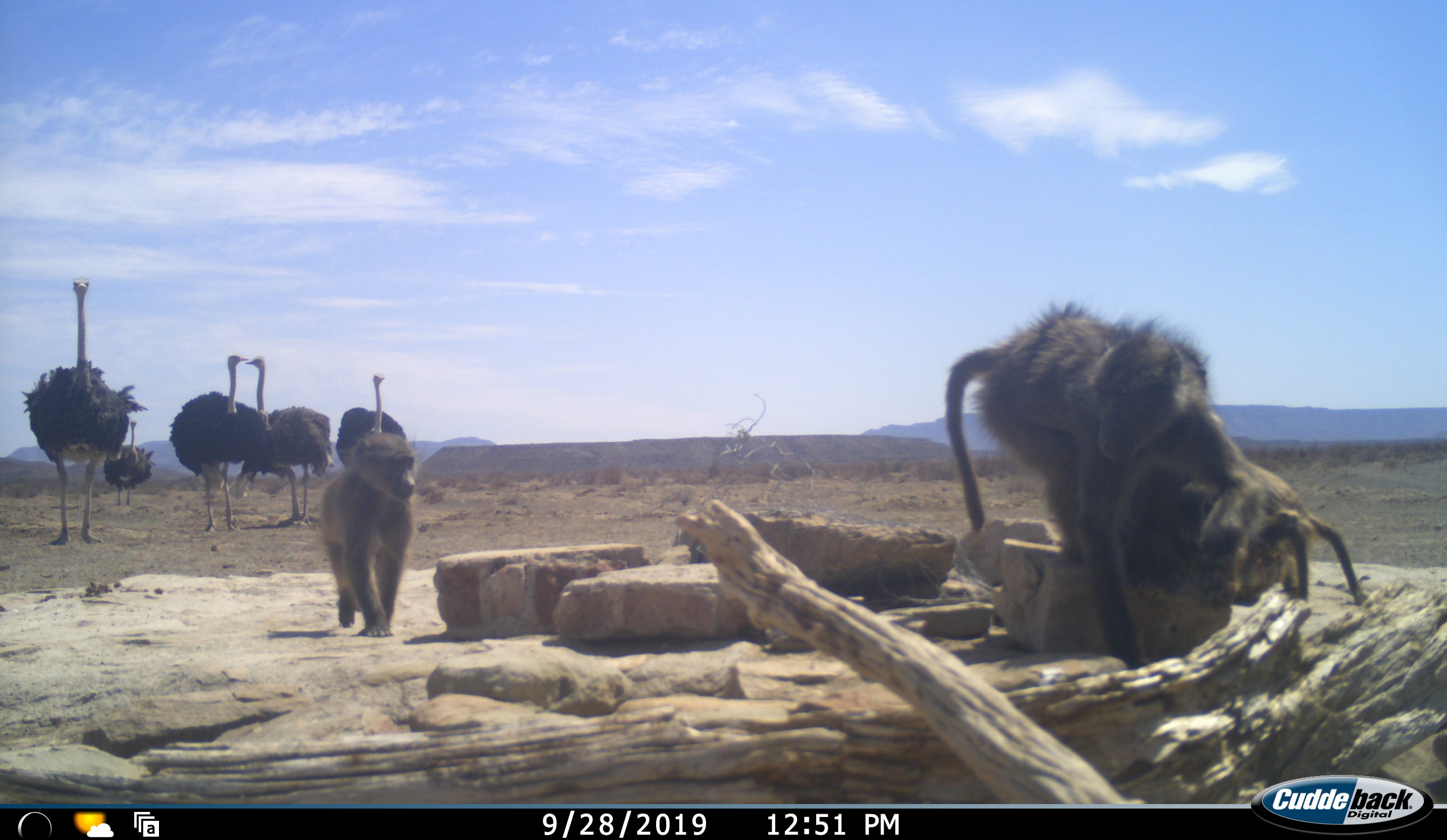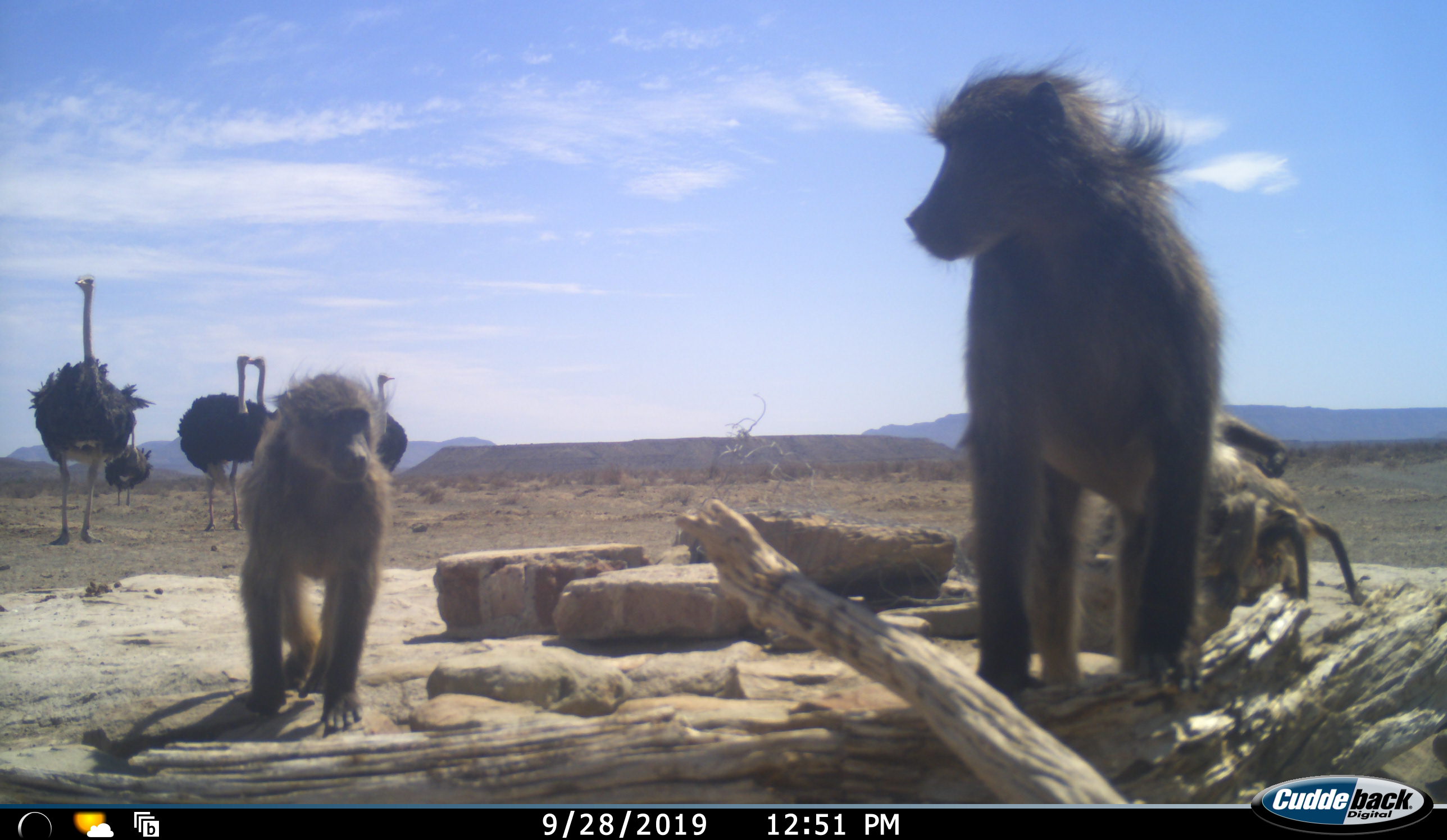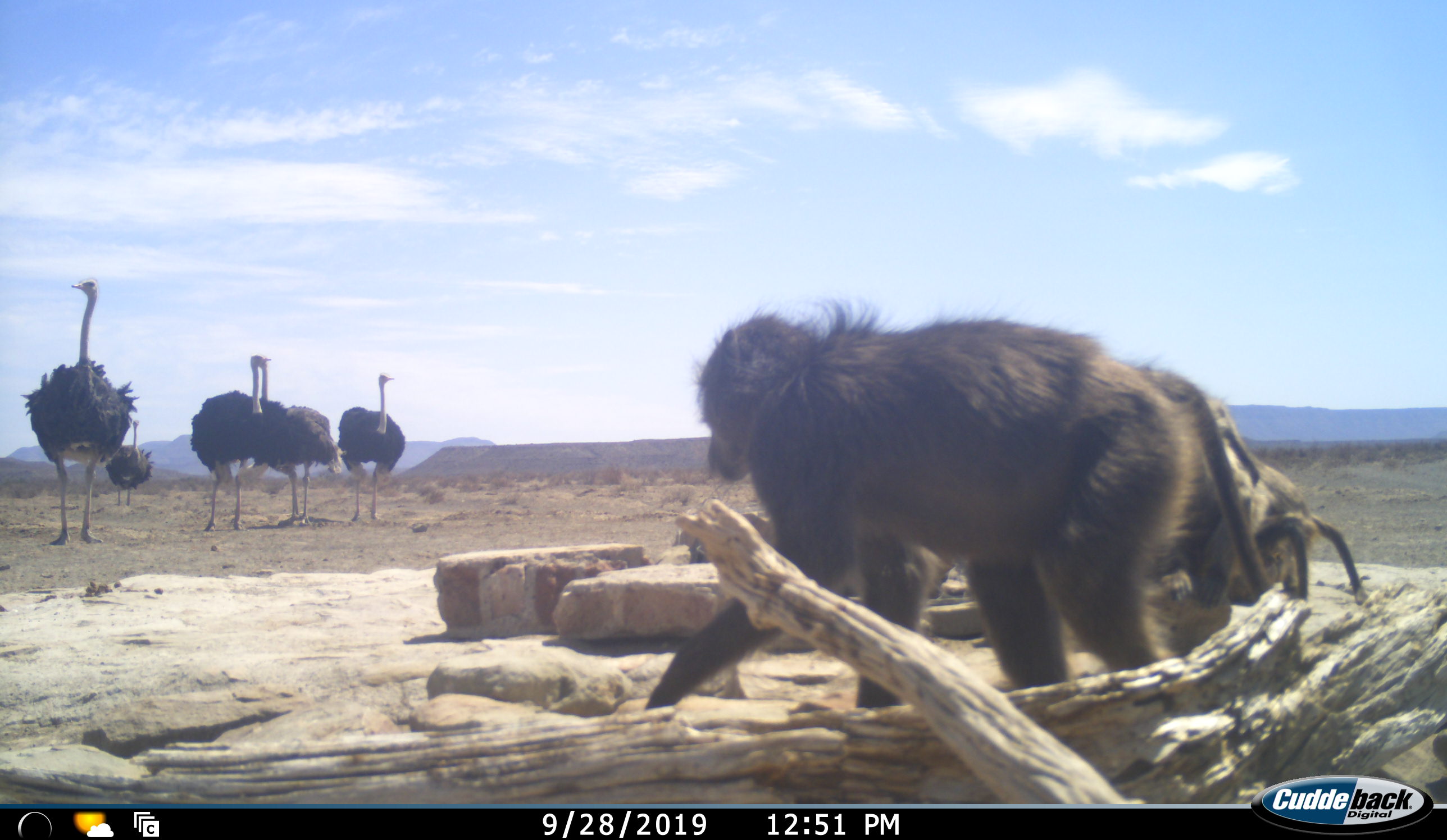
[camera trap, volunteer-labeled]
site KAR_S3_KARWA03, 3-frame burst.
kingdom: Animalia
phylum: Chordata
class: Mammalia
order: Primates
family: Cercopithecidae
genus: Papio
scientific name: Papio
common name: baboon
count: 4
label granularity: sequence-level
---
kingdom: Animalia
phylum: Chordata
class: Aves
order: Struthioniformes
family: Struthionidae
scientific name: Struthionidae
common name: ostrich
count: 5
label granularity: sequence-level